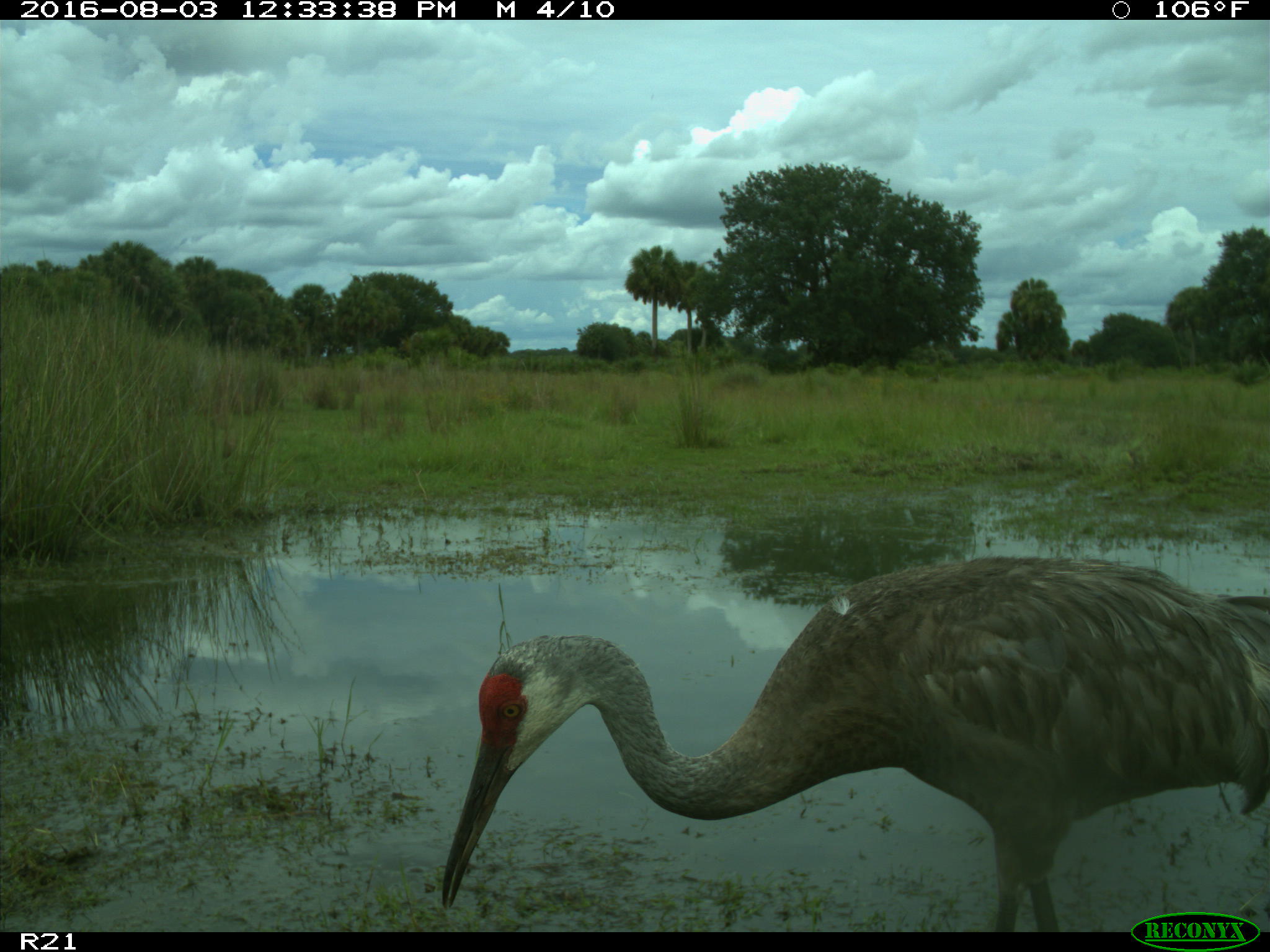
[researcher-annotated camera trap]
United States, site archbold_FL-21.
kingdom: Animalia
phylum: Chordata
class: Aves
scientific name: Aves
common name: birds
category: unidentified bird